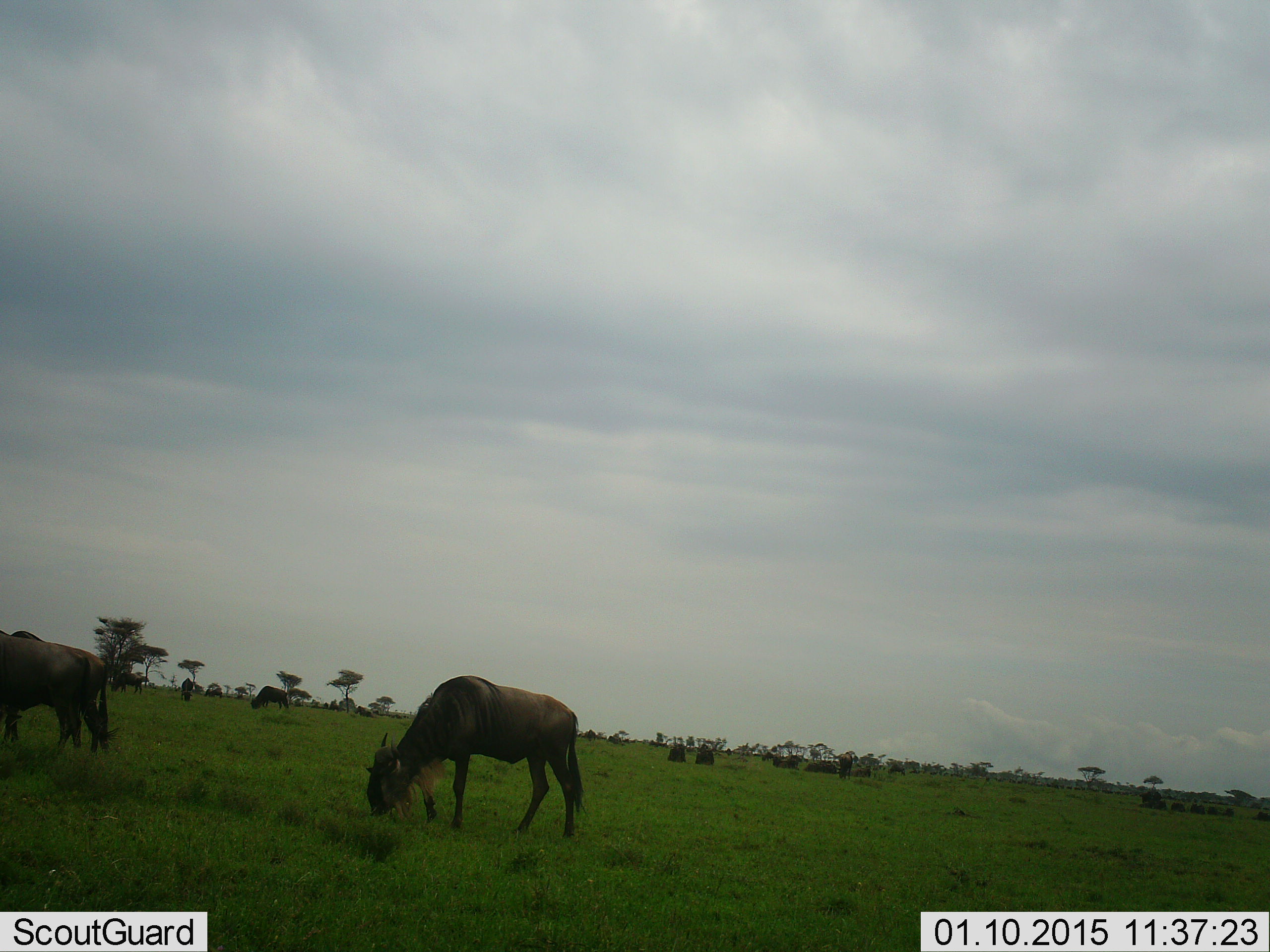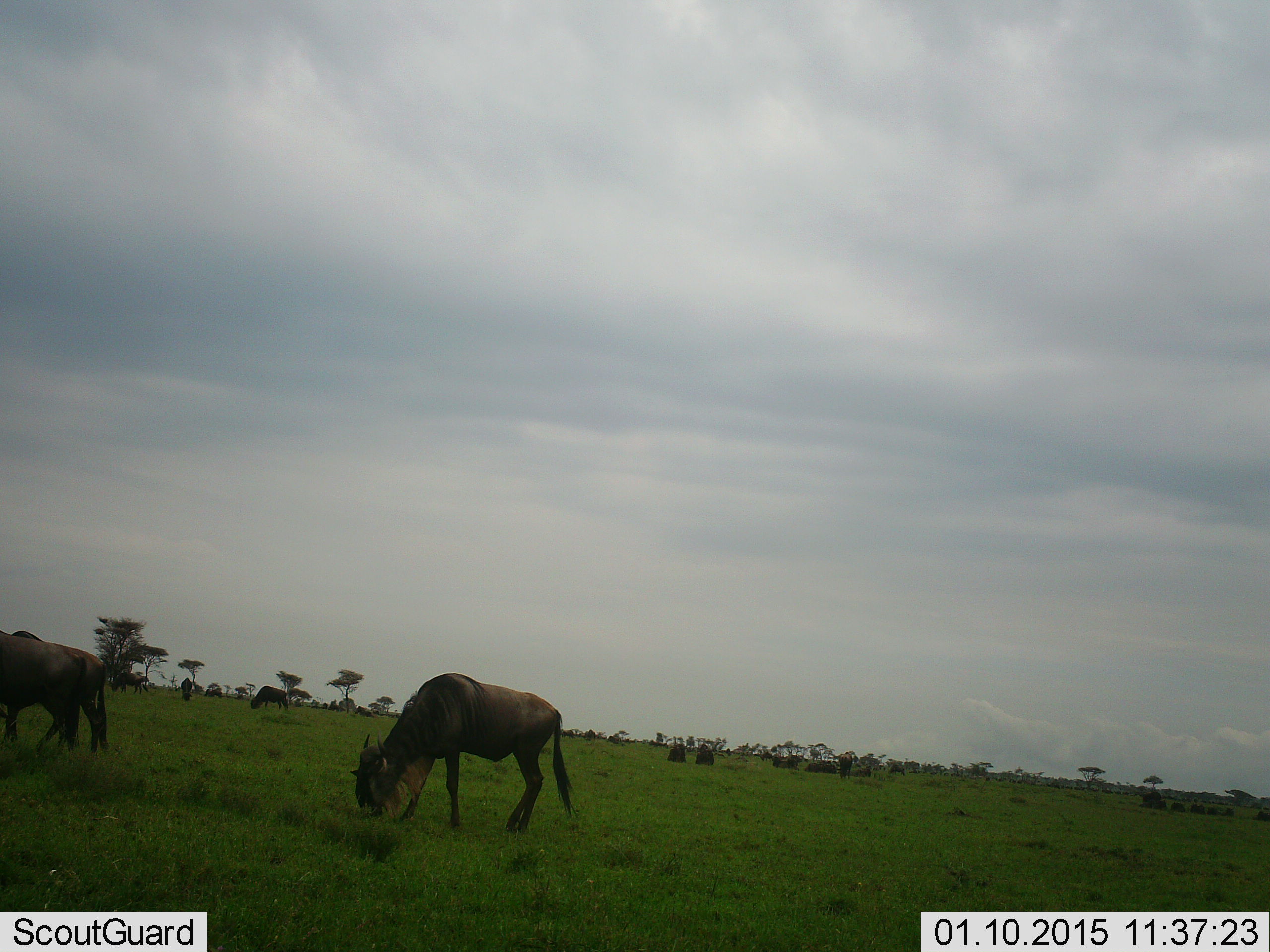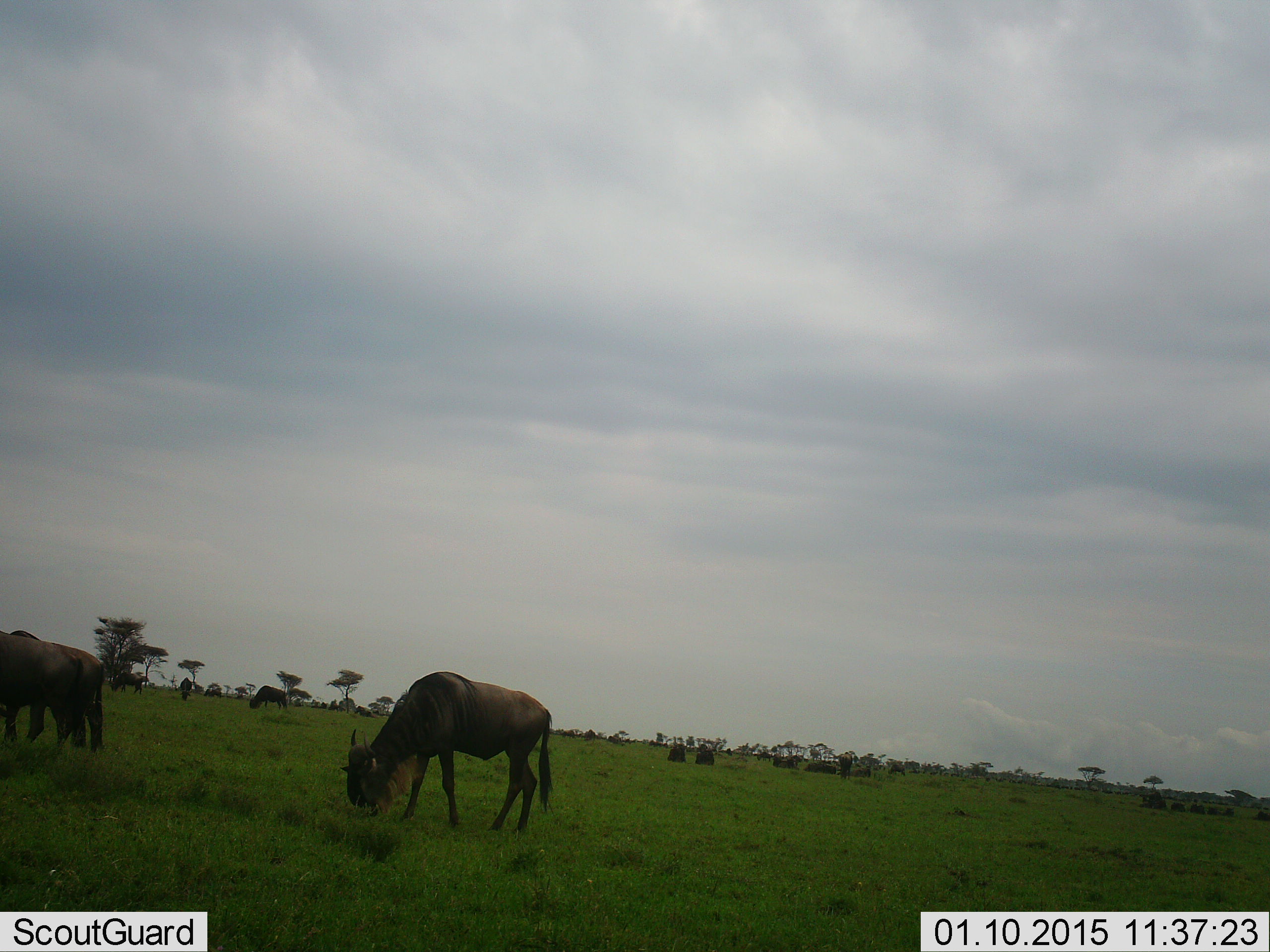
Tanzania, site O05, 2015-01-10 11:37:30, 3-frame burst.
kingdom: Animalia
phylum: Chordata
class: Mammalia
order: Artiodactyla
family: Bovidae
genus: Connochaetes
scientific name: Connochaetes taurinus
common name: blue wildebeest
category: wildebeest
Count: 11-50.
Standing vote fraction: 20%.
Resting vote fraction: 10%.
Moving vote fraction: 30%.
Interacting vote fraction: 0%.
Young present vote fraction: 0%.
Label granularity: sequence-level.